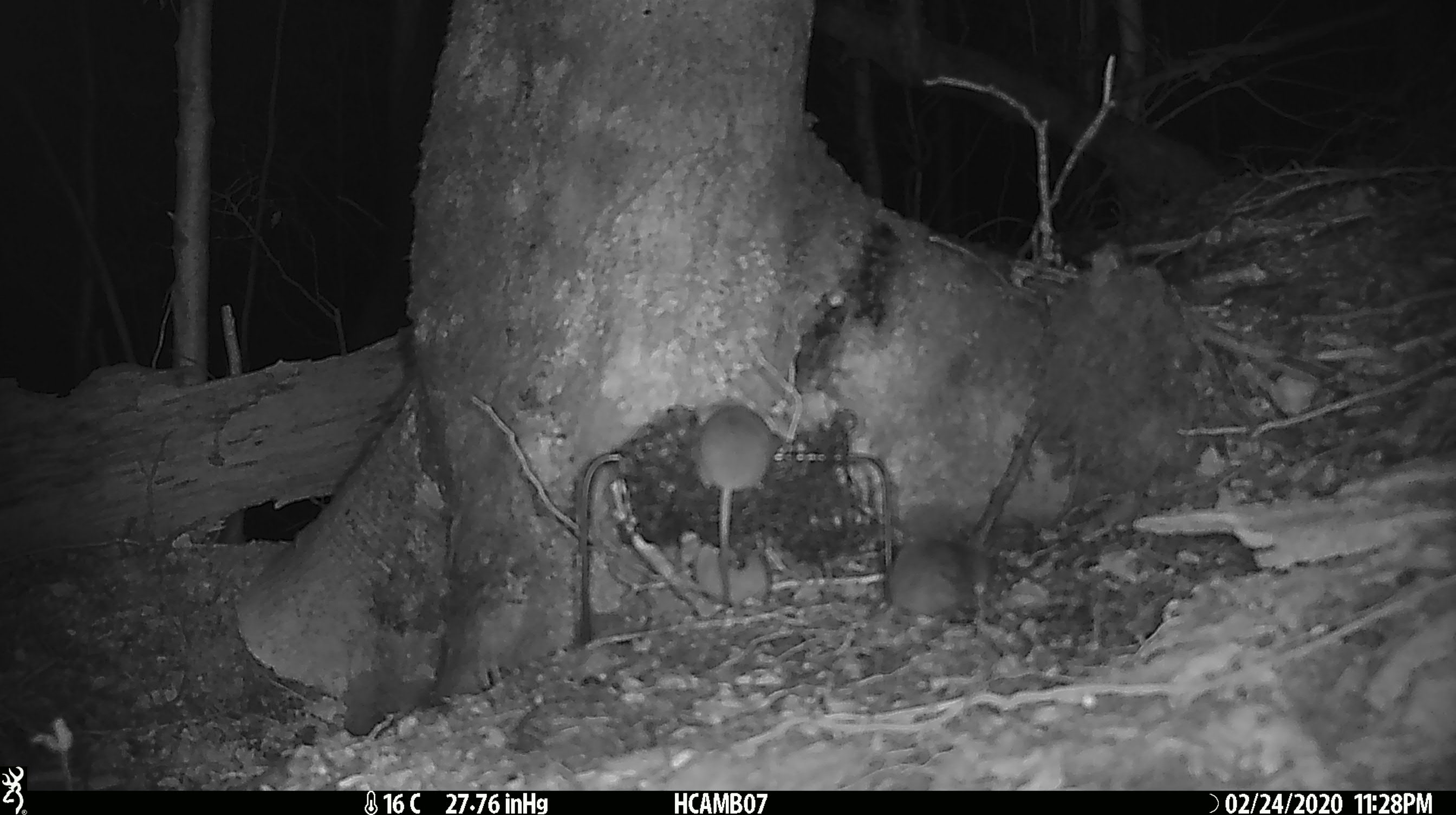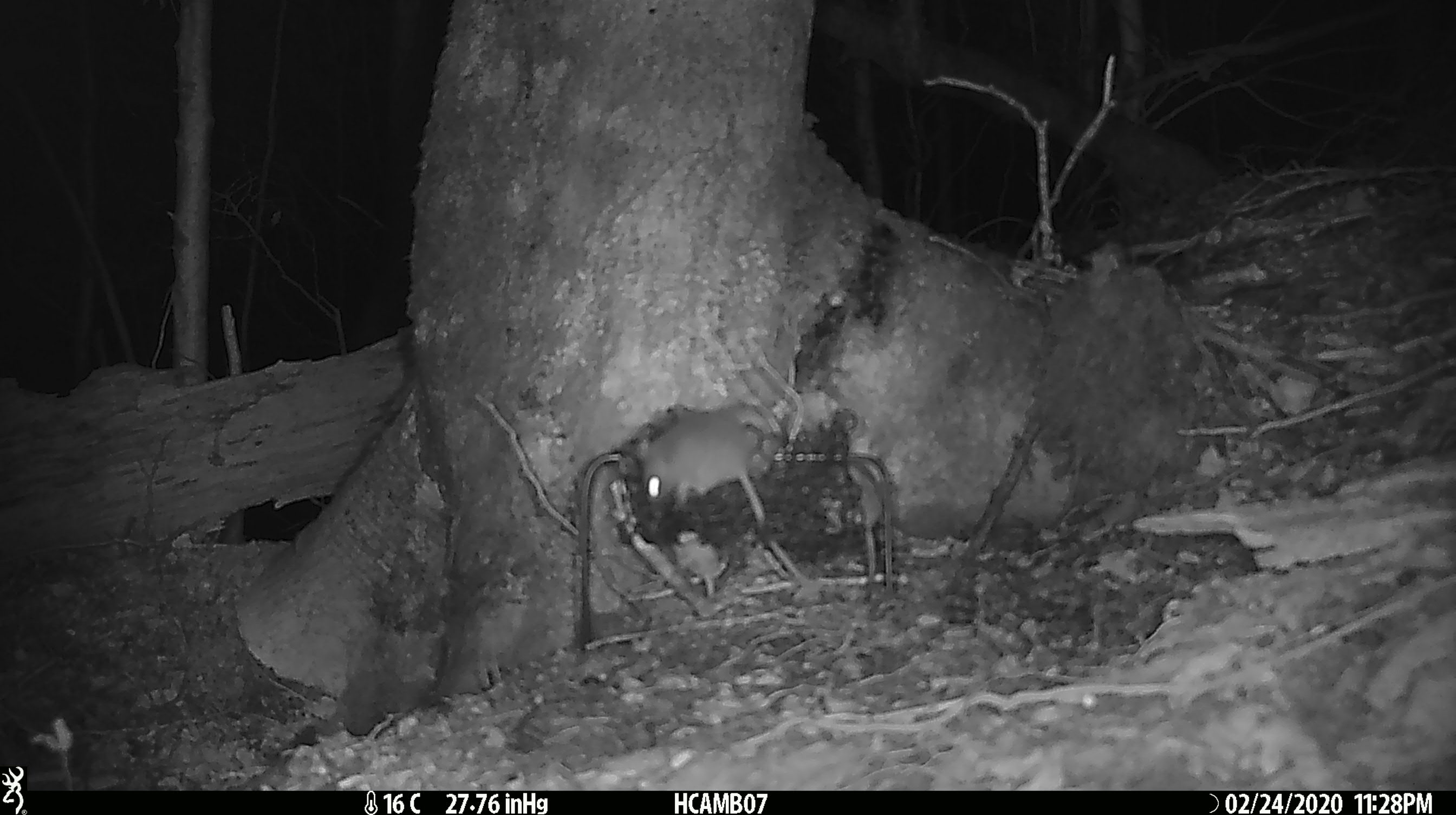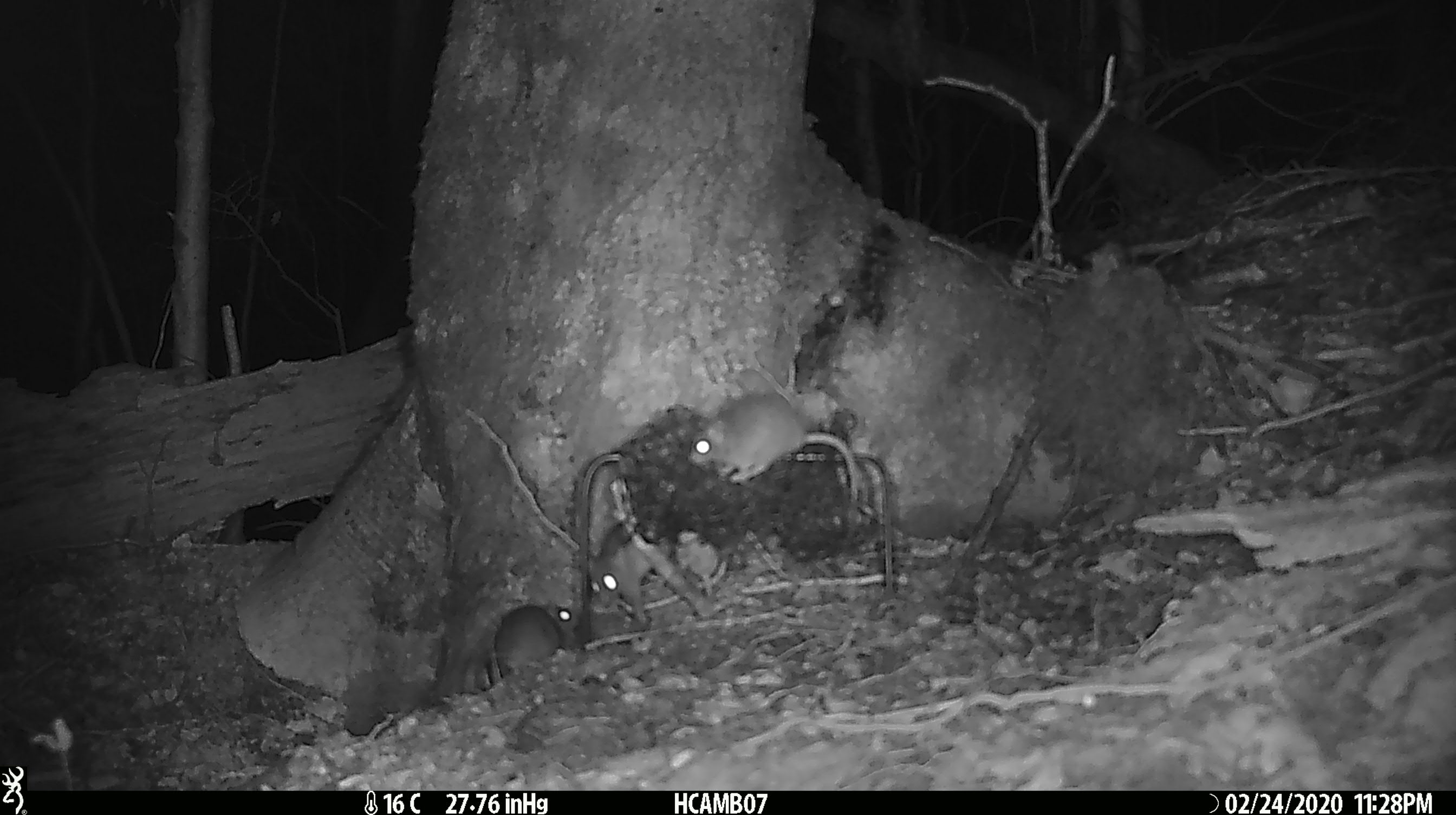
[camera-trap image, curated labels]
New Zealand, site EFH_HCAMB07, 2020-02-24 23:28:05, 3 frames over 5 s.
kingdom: Animalia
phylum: Chordata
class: Mammalia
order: Rodentia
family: Muridae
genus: Mus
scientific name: Mus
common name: mouse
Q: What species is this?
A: Mouse (Mus).